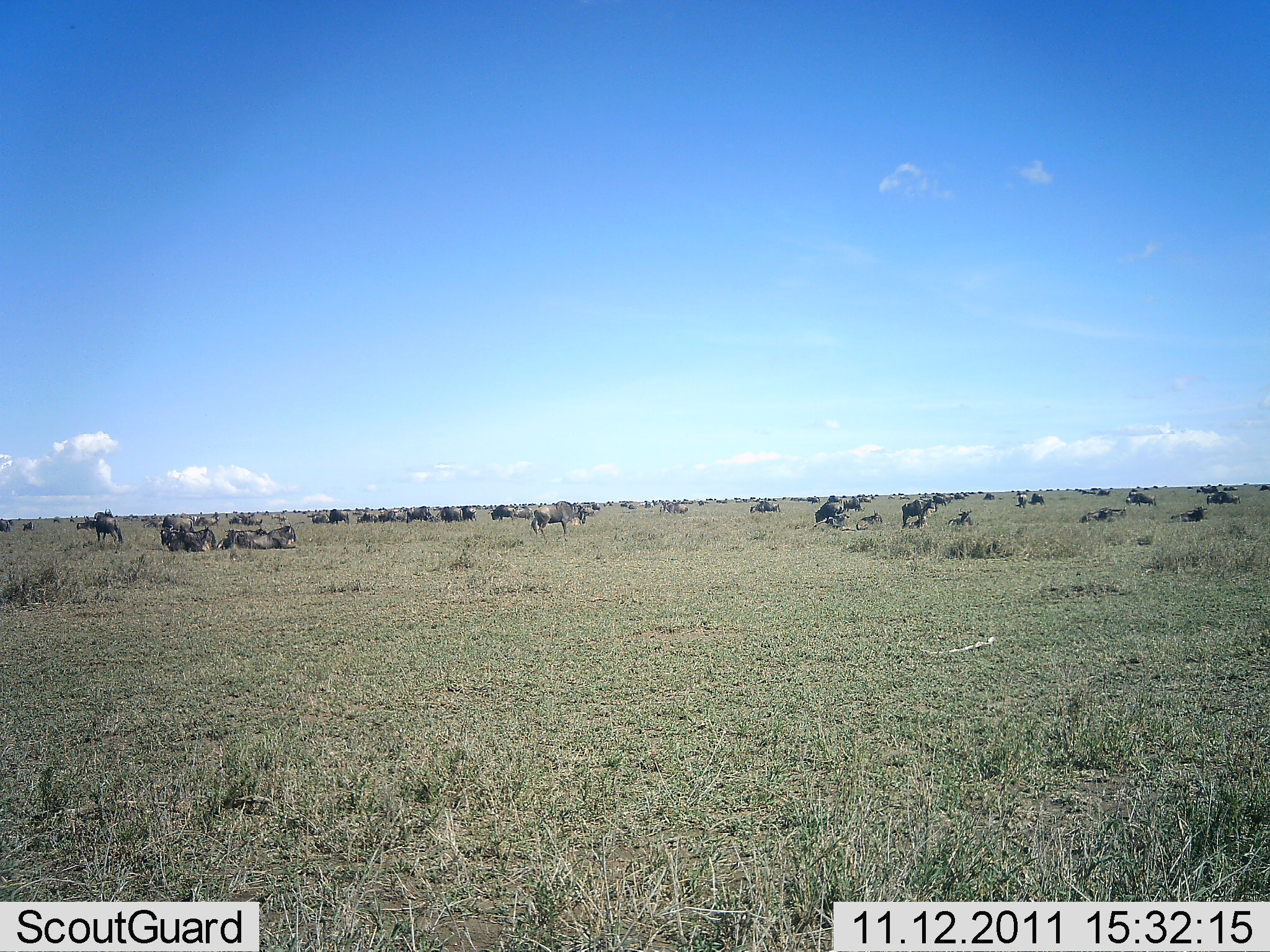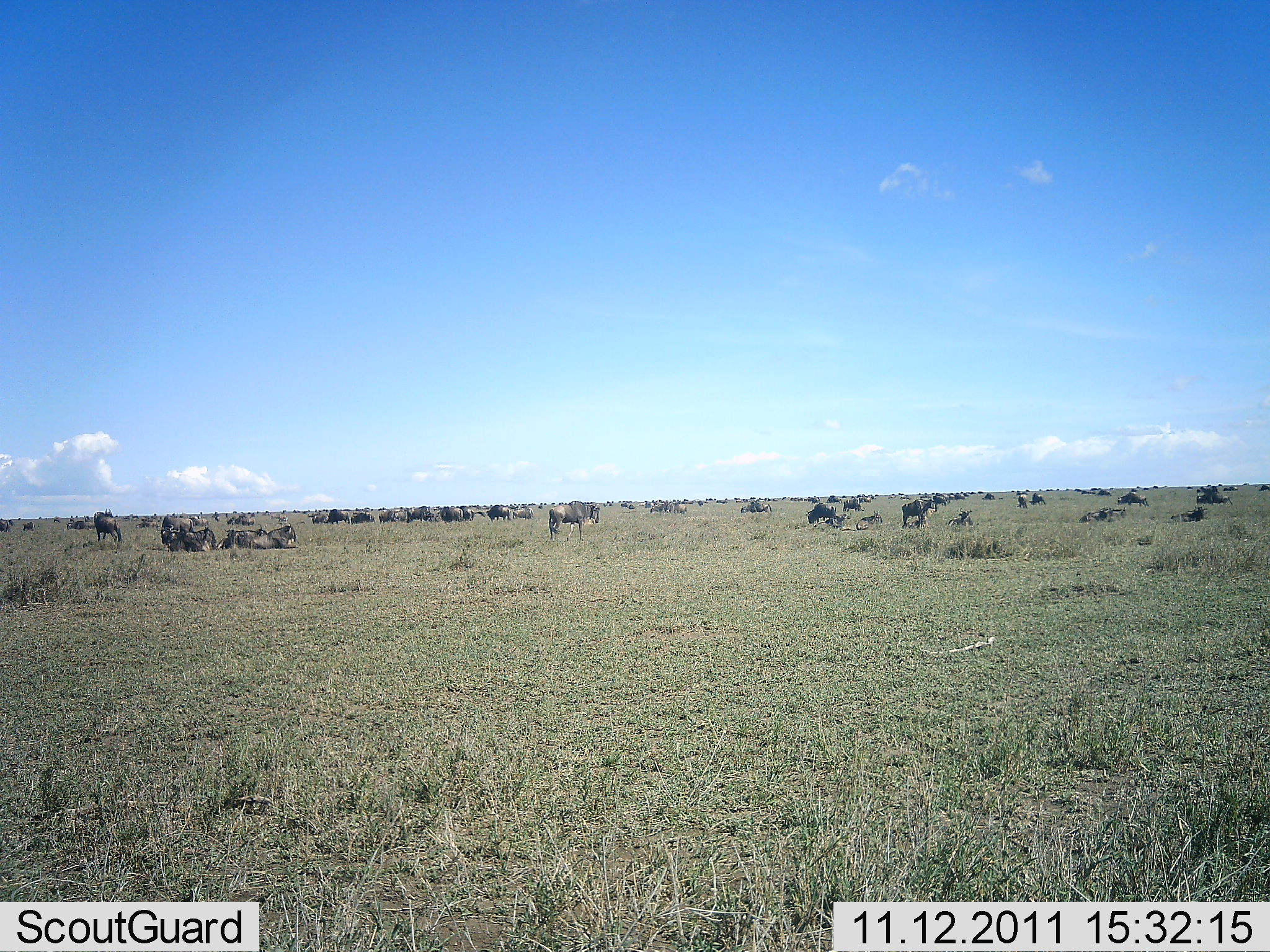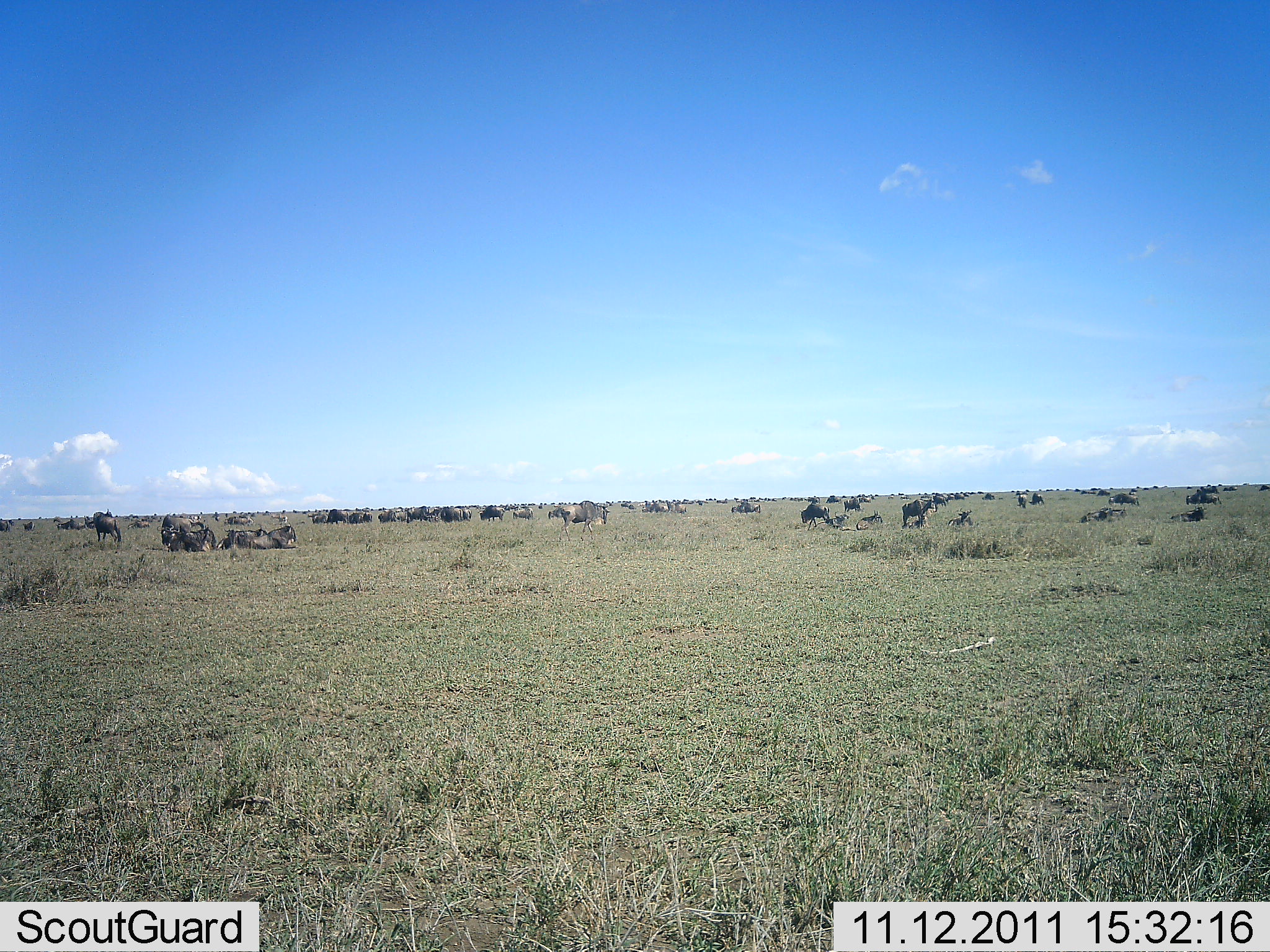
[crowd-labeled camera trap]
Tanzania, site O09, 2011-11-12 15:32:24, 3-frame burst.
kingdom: Animalia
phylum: Chordata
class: Mammalia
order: Artiodactyla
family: Bovidae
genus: Connochaetes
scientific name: Connochaetes taurinus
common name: blue wildebeest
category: wildebeest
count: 11-50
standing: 73%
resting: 64%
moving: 64%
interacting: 0%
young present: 0%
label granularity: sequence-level